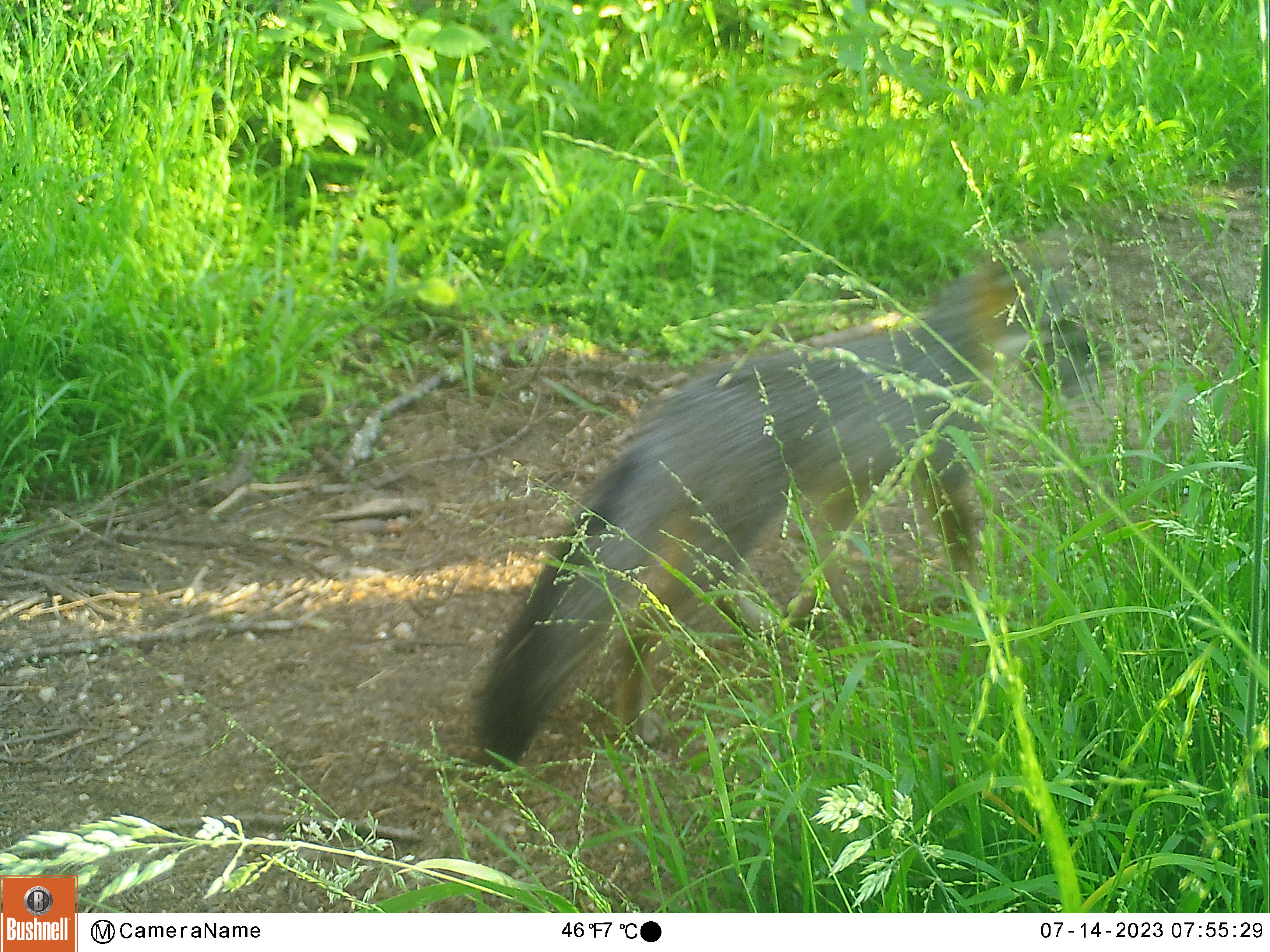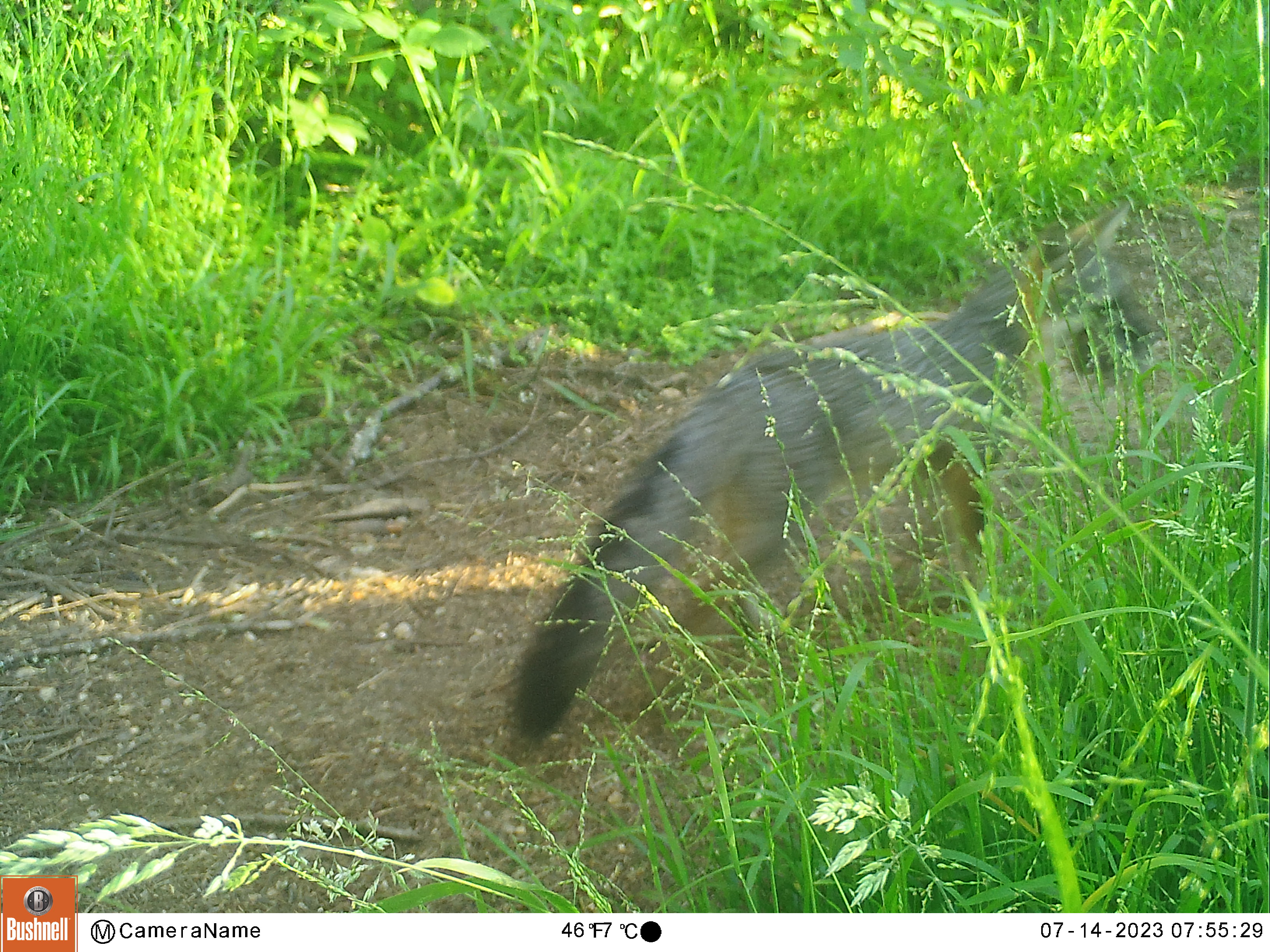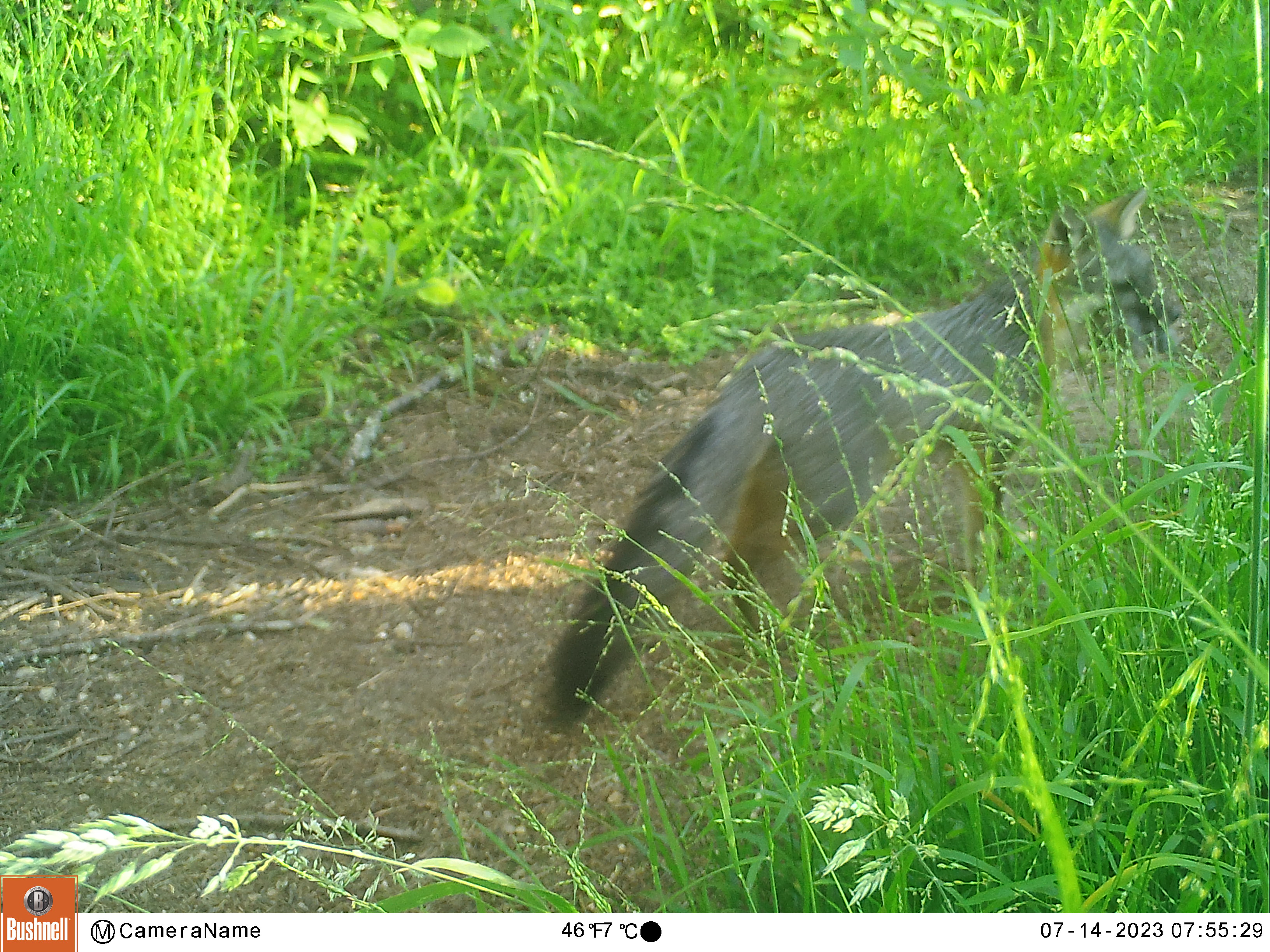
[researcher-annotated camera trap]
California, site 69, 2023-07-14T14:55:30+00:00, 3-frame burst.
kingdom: Animalia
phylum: Chordata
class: Mammalia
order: Carnivora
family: Canidae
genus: Urocyon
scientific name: Urocyon cinereoargenteus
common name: gray fox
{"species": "gray fox (Urocyon cinereoargenteus)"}